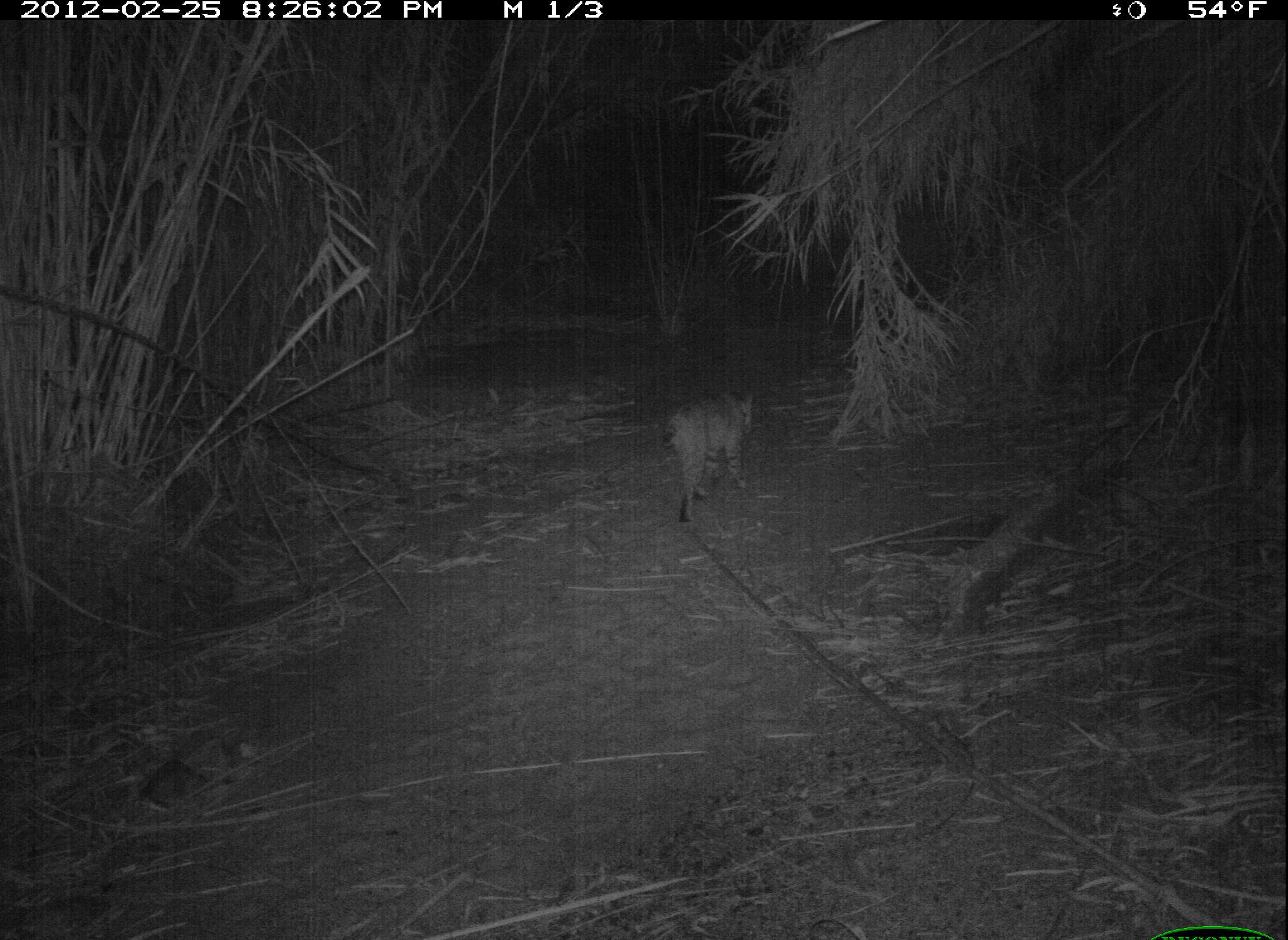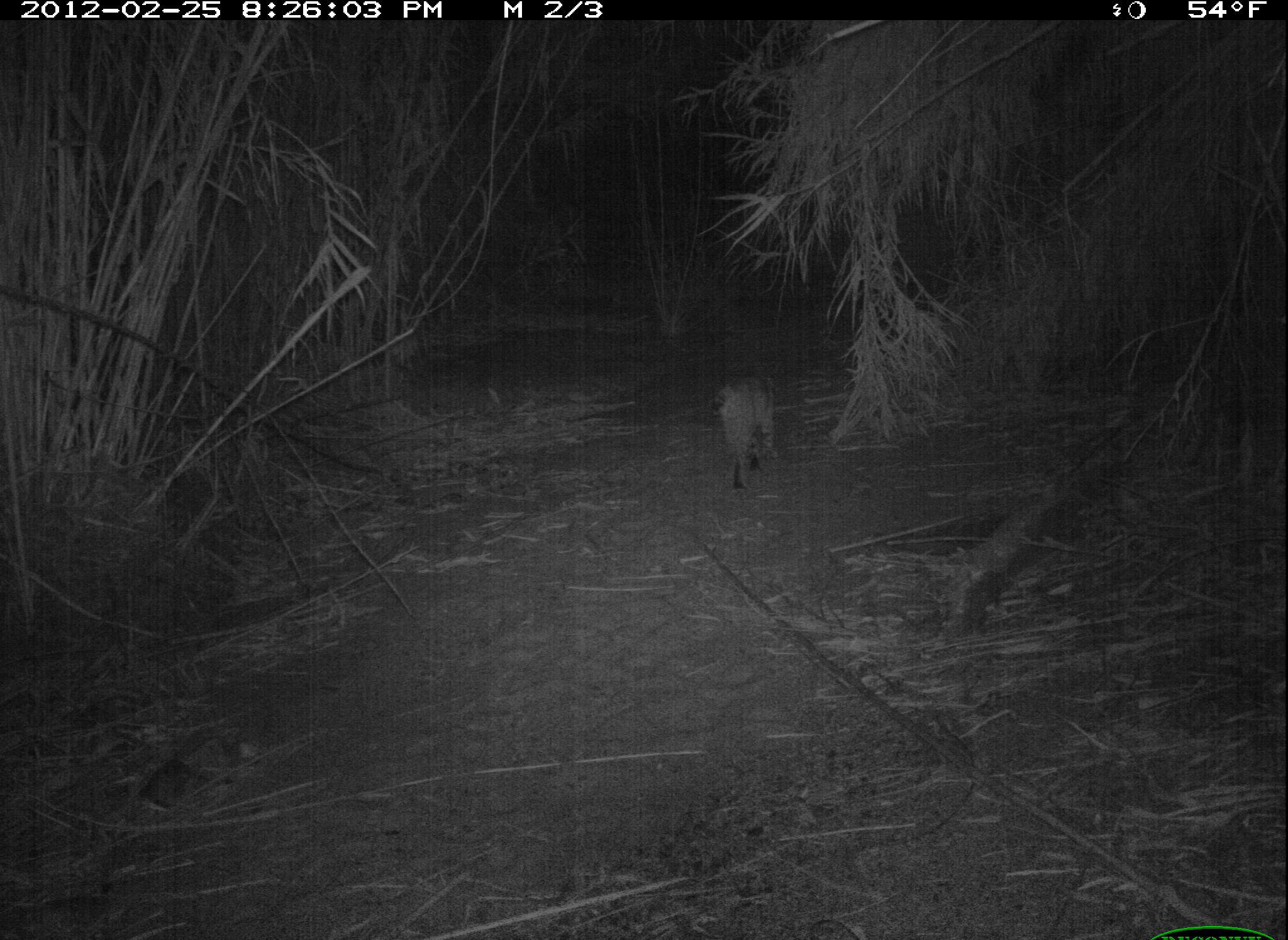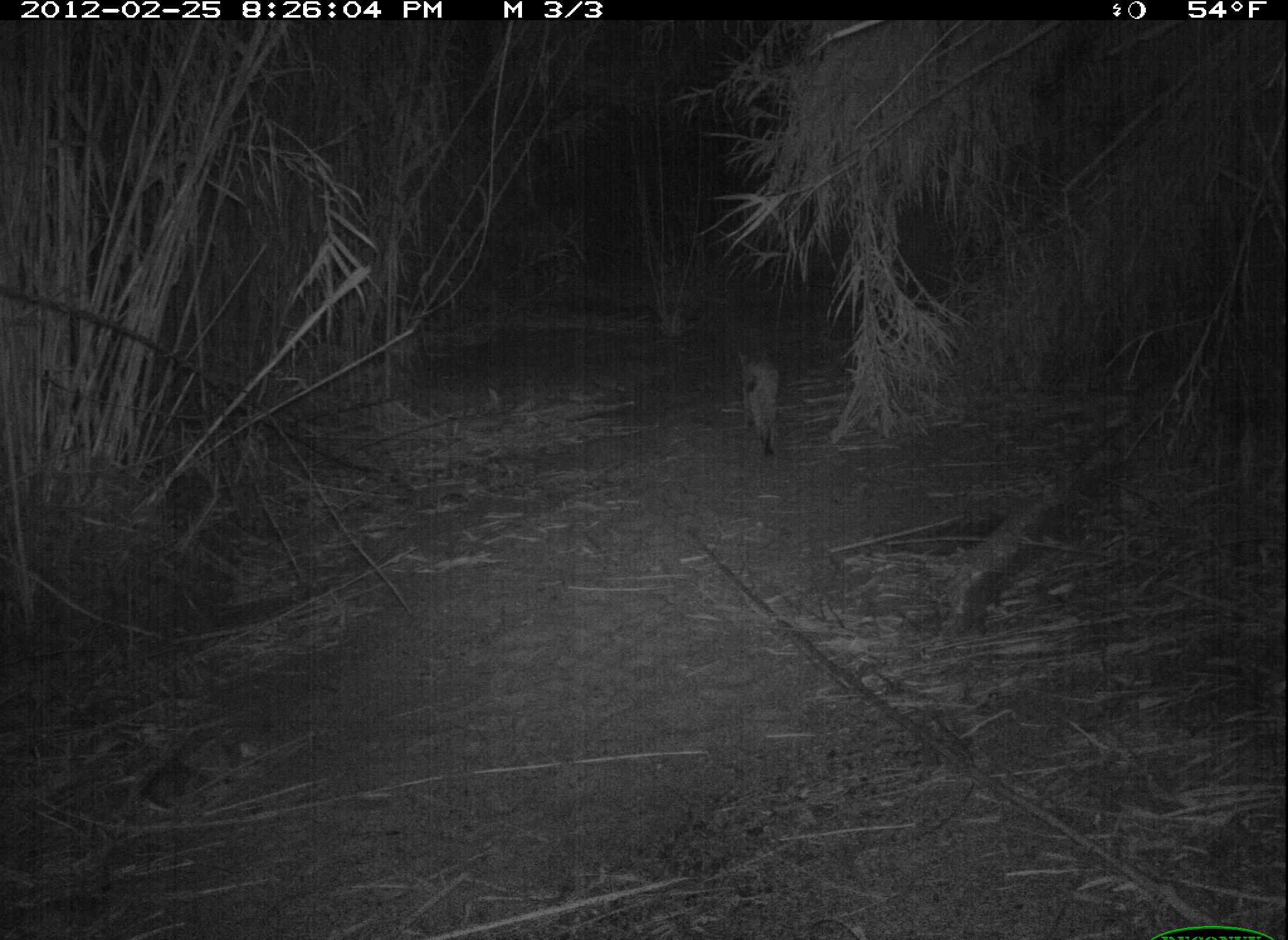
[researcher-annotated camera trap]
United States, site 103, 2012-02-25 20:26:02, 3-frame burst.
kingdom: Animalia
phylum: Chordata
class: Mammalia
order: Carnivora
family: Felidae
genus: Lynx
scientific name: Lynx rufus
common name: bobcat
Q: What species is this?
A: Bobcat (Lynx rufus).